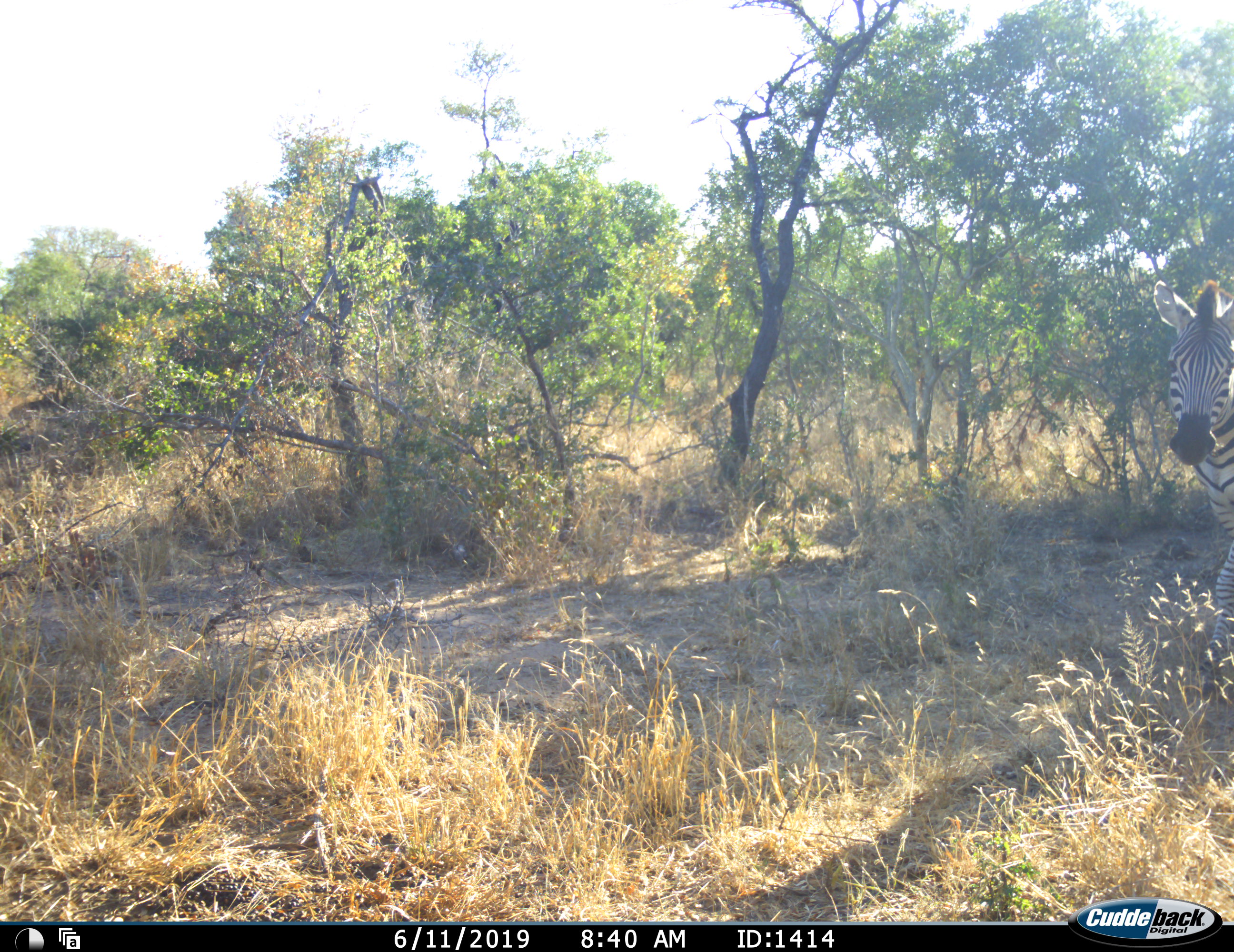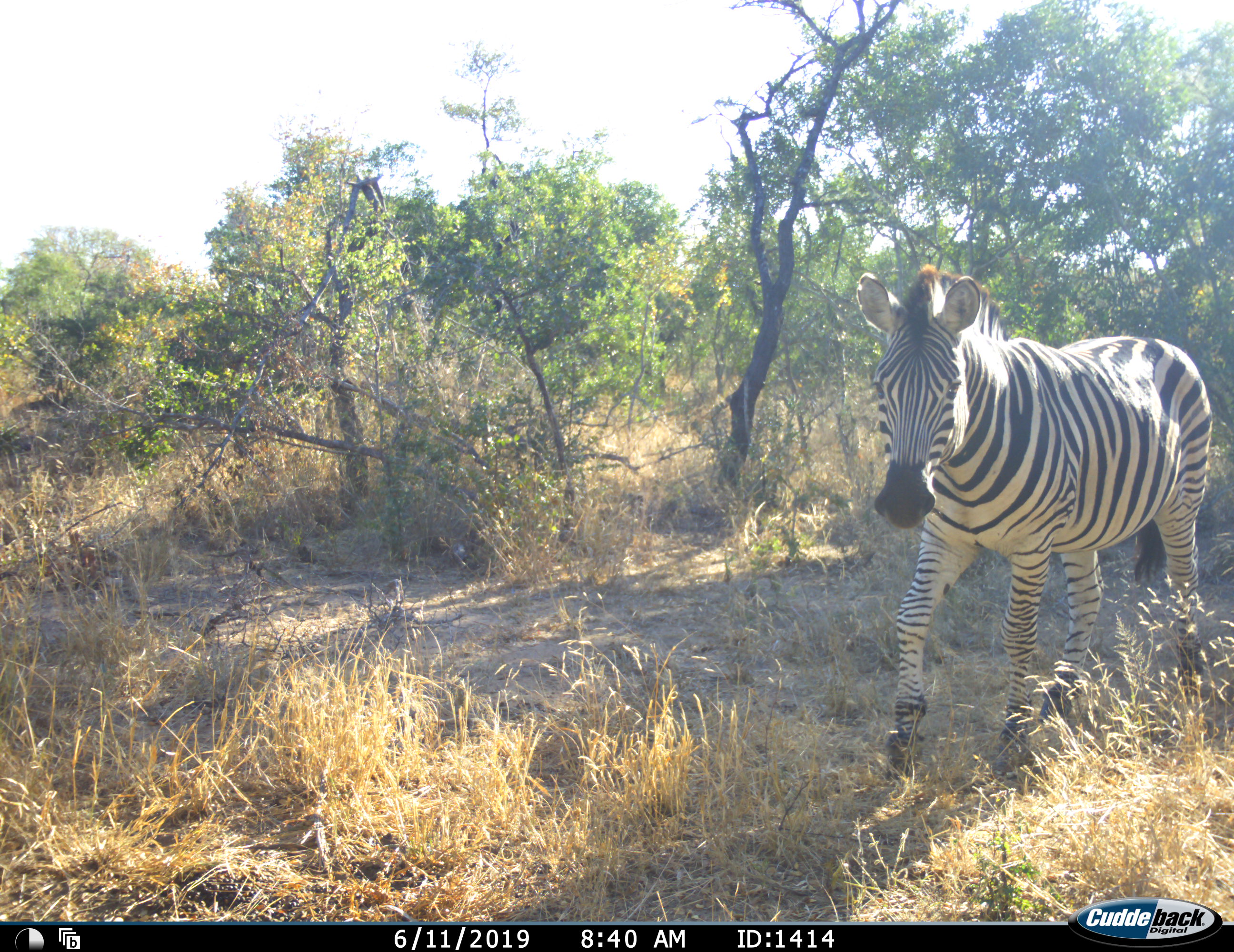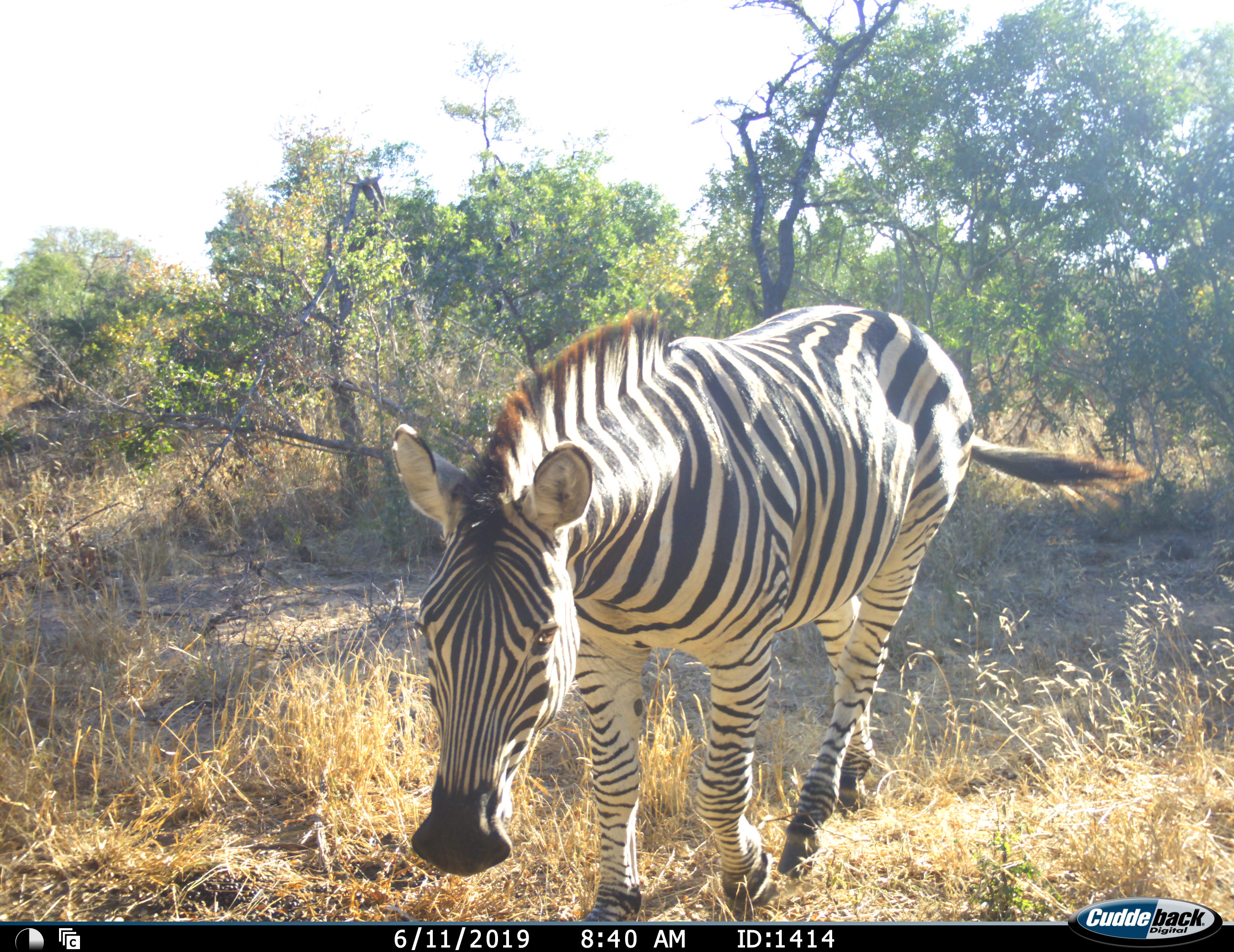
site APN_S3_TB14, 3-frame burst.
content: unidentified animal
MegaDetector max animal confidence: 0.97